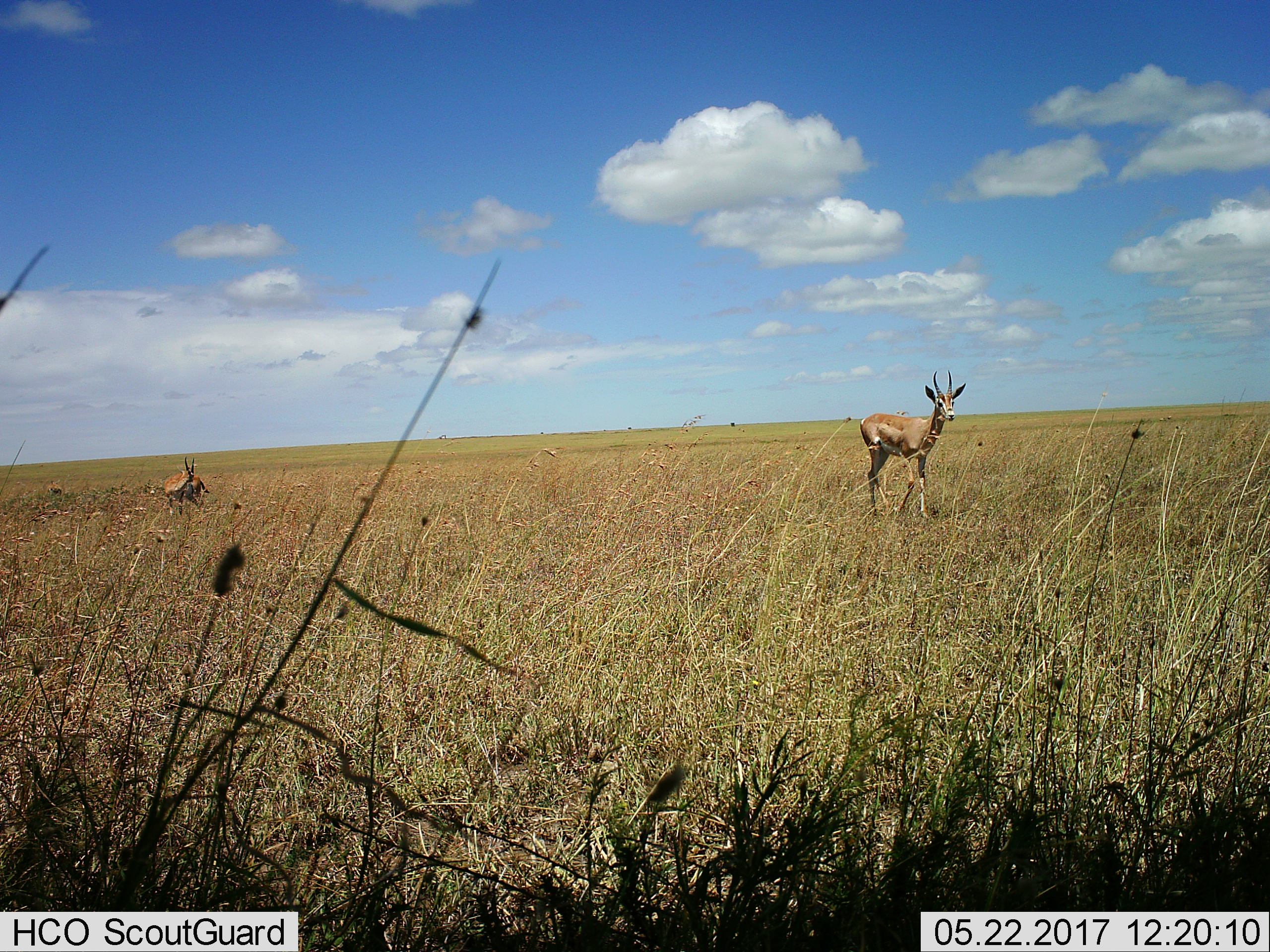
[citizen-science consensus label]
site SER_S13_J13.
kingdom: Animalia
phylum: Chordata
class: Mammalia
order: Artiodactyla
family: Bovidae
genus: Nanger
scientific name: Nanger granti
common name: grant's gazelle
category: gazellegrants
Gazellegrants (grant's gazelle) (Nanger granti), count 2. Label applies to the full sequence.